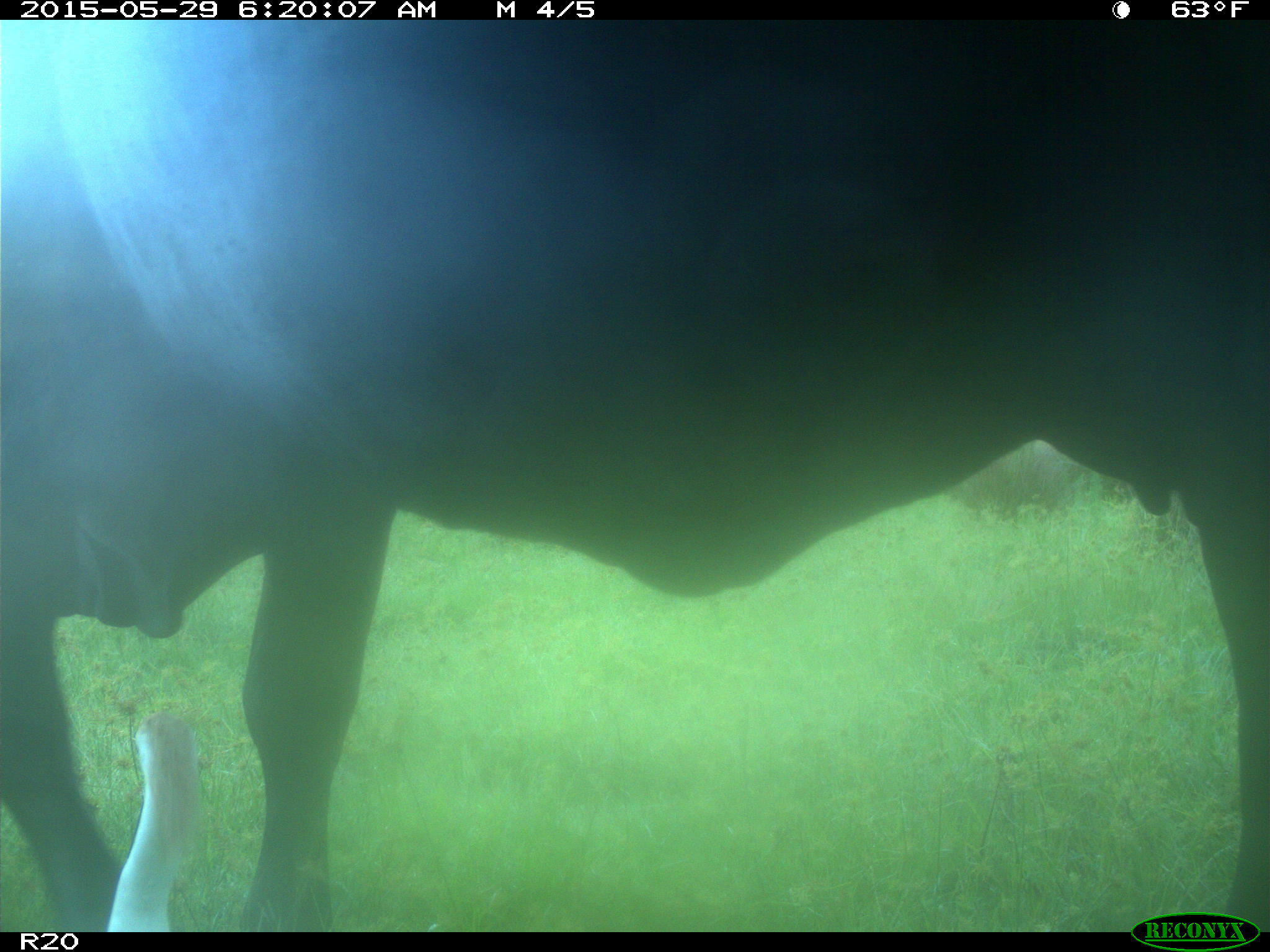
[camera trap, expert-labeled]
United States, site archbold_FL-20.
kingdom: Animalia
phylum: Chordata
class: Mammalia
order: Artiodactyla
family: Bovidae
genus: Bos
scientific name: Bos taurus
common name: domestic cow